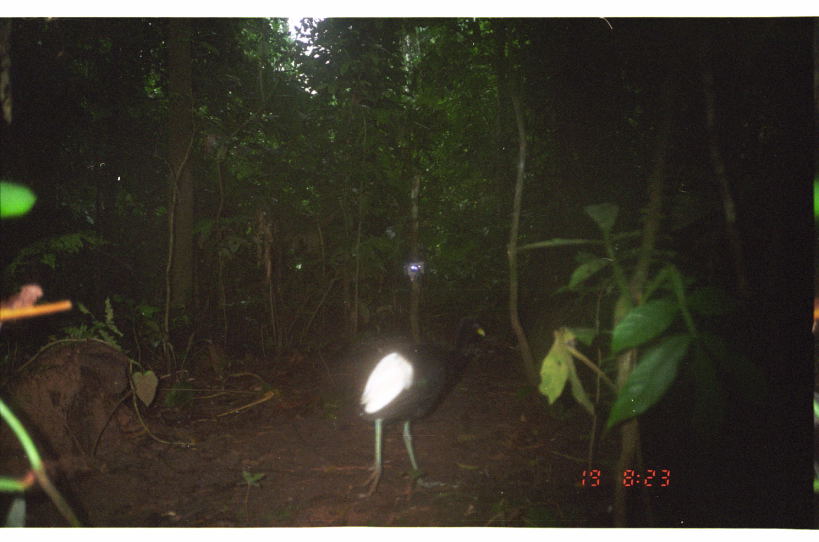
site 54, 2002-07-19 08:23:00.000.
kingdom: Animalia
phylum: Chordata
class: Aves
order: Gruiformes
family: Psophiidae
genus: Psophia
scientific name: Psophia leucoptera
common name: pale-winged trumpeter